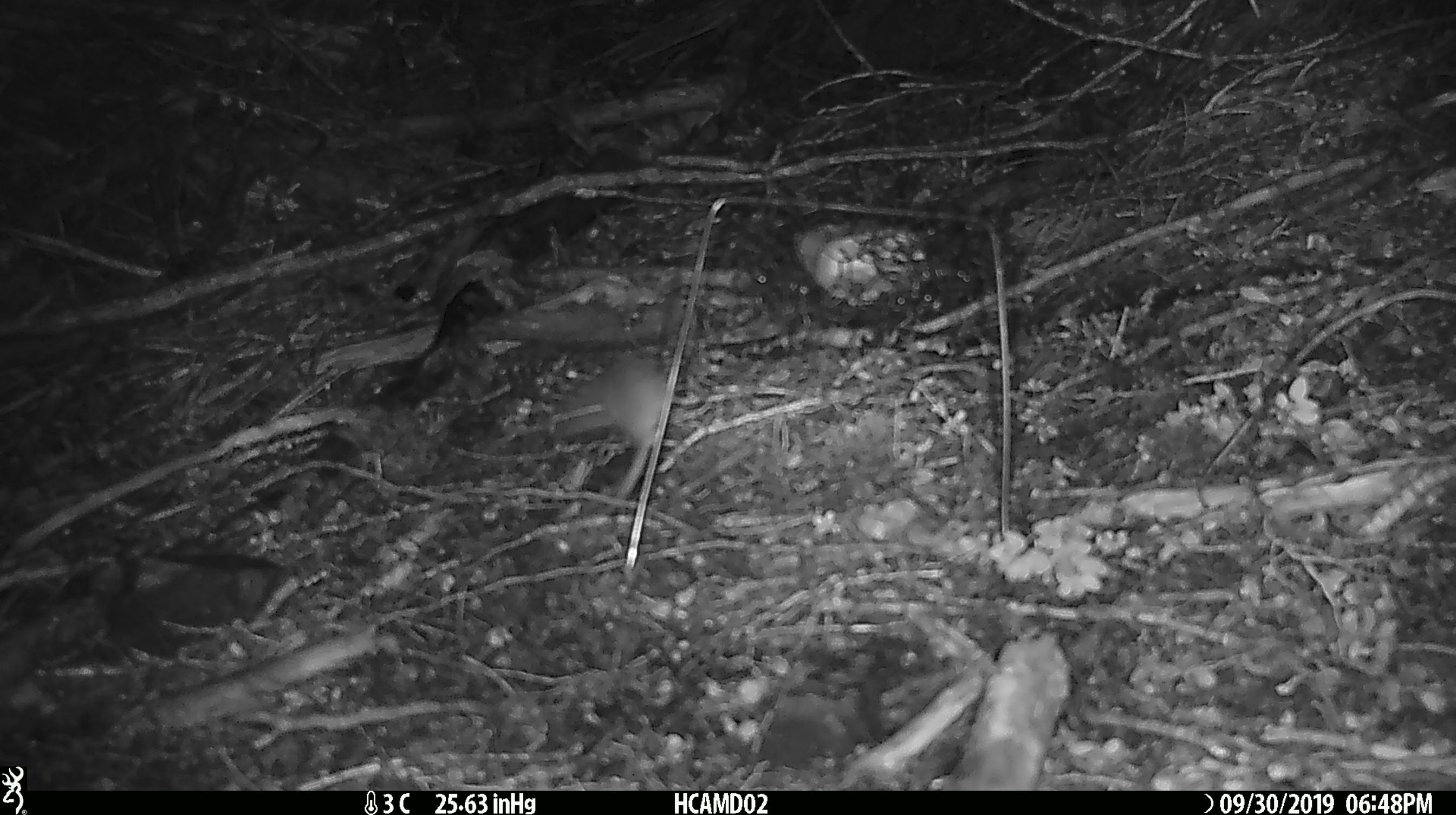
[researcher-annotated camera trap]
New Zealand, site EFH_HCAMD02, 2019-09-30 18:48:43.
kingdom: Animalia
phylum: Chordata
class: Mammalia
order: Rodentia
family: Muridae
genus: Mus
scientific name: Mus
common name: mouse